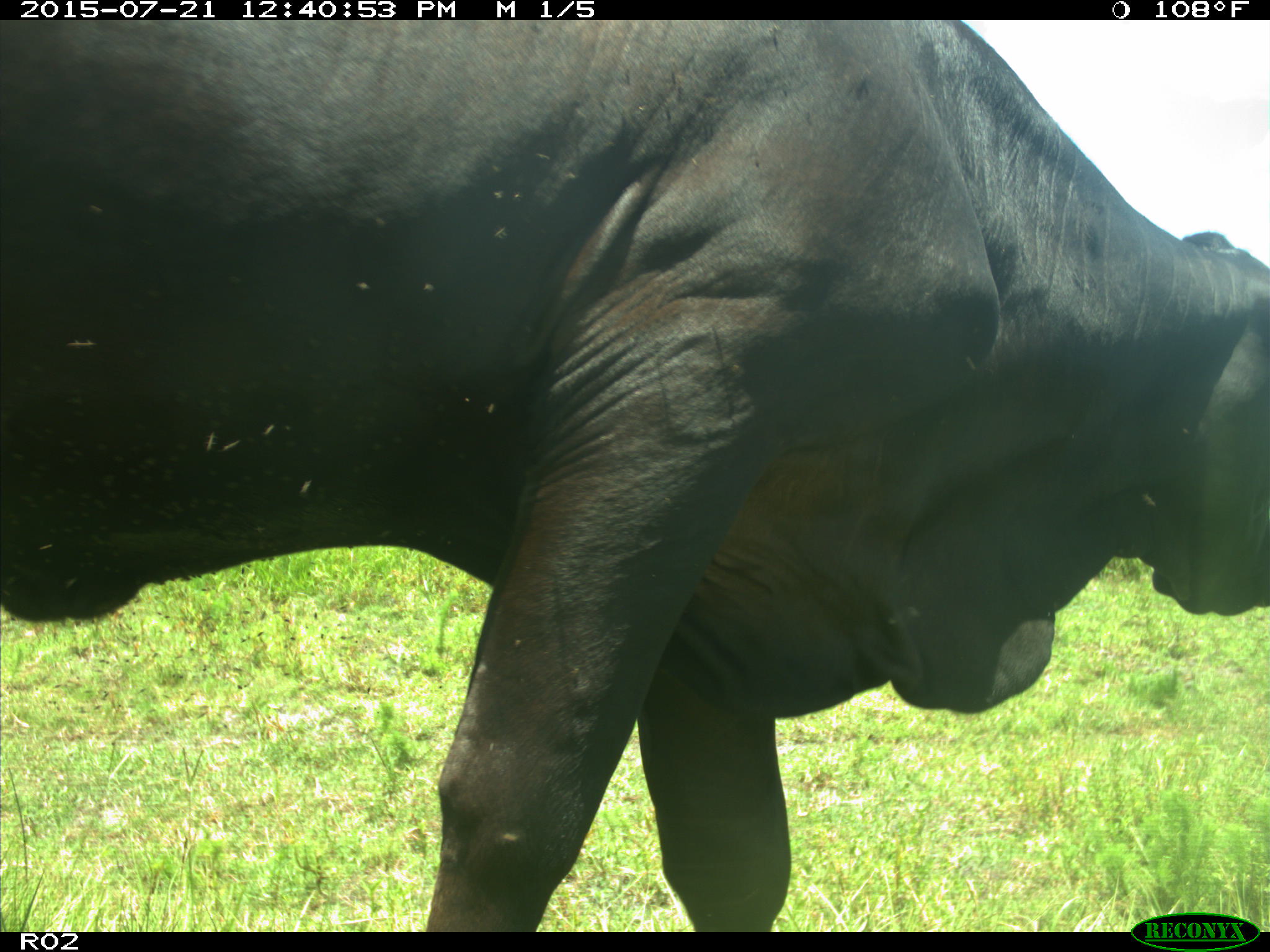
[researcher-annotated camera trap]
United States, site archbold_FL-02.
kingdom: Animalia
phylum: Chordata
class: Mammalia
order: Artiodactyla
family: Bovidae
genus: Bos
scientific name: Bos taurus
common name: domestic cow